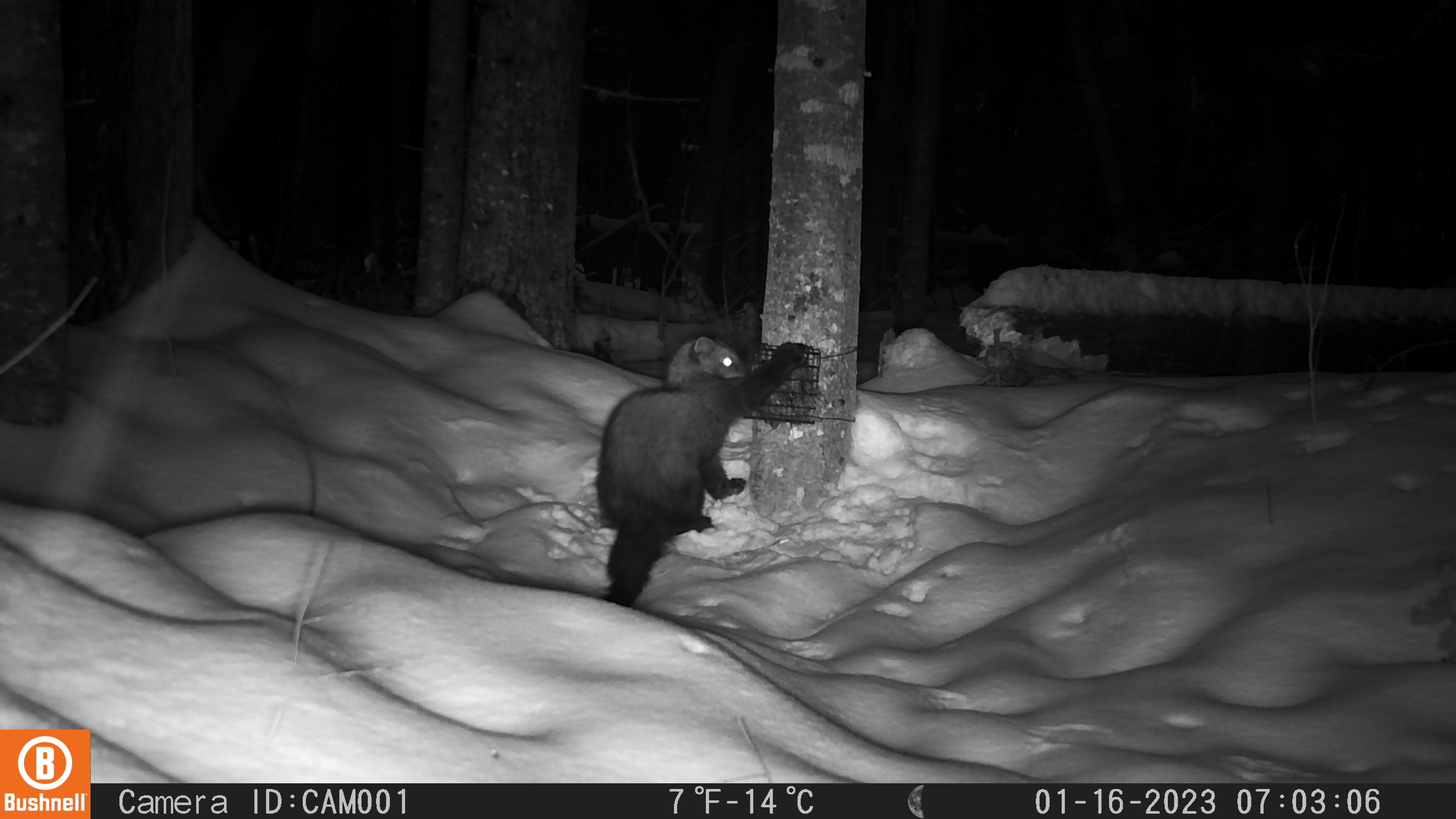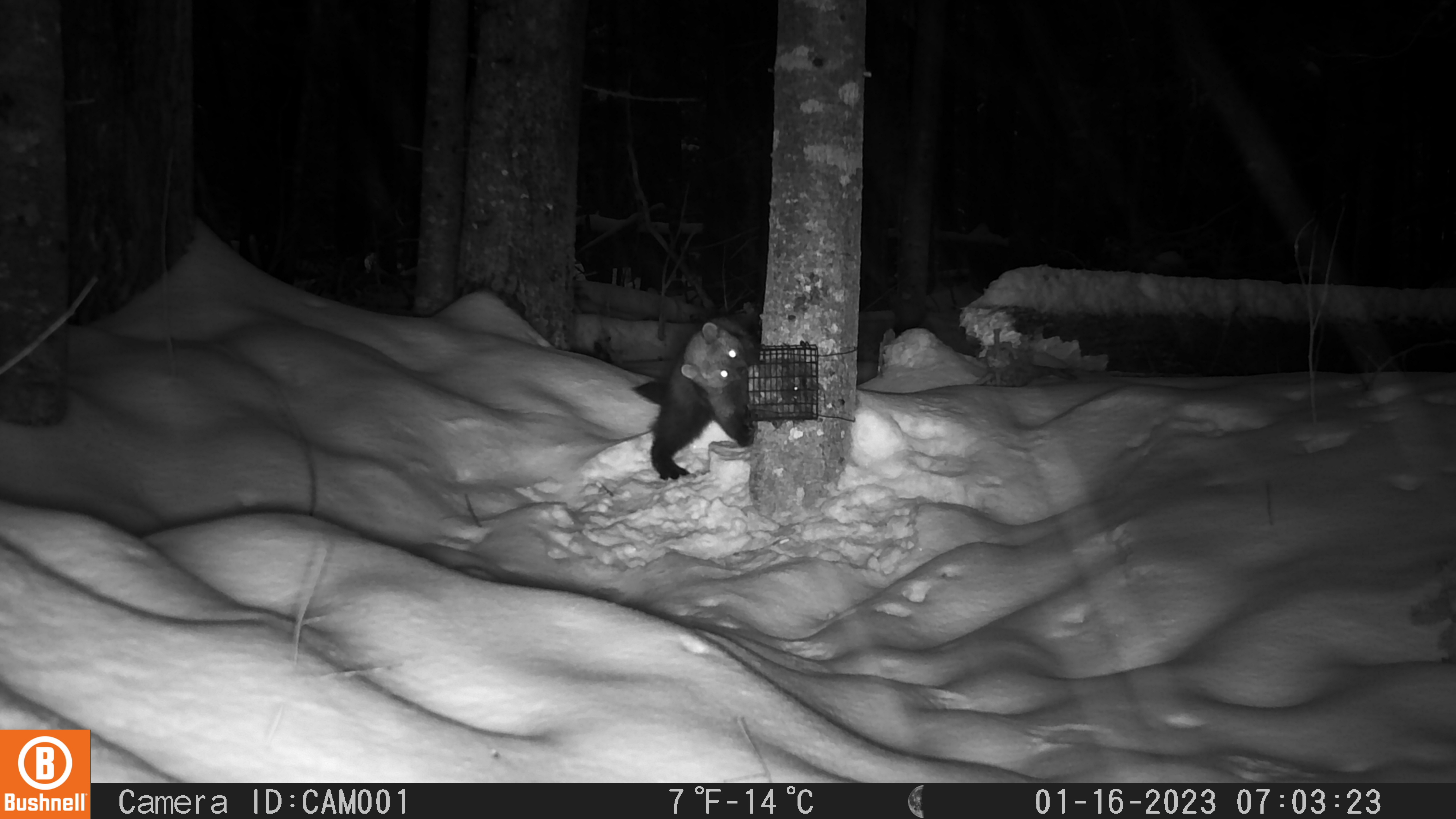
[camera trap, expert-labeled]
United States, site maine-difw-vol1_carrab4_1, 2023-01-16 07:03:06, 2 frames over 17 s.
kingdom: Animalia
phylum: Chordata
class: Mammalia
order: Carnivora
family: Mustelidae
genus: Pekania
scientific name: Pekania pennanti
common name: fisher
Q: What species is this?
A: Fisher (Pekania pennanti).